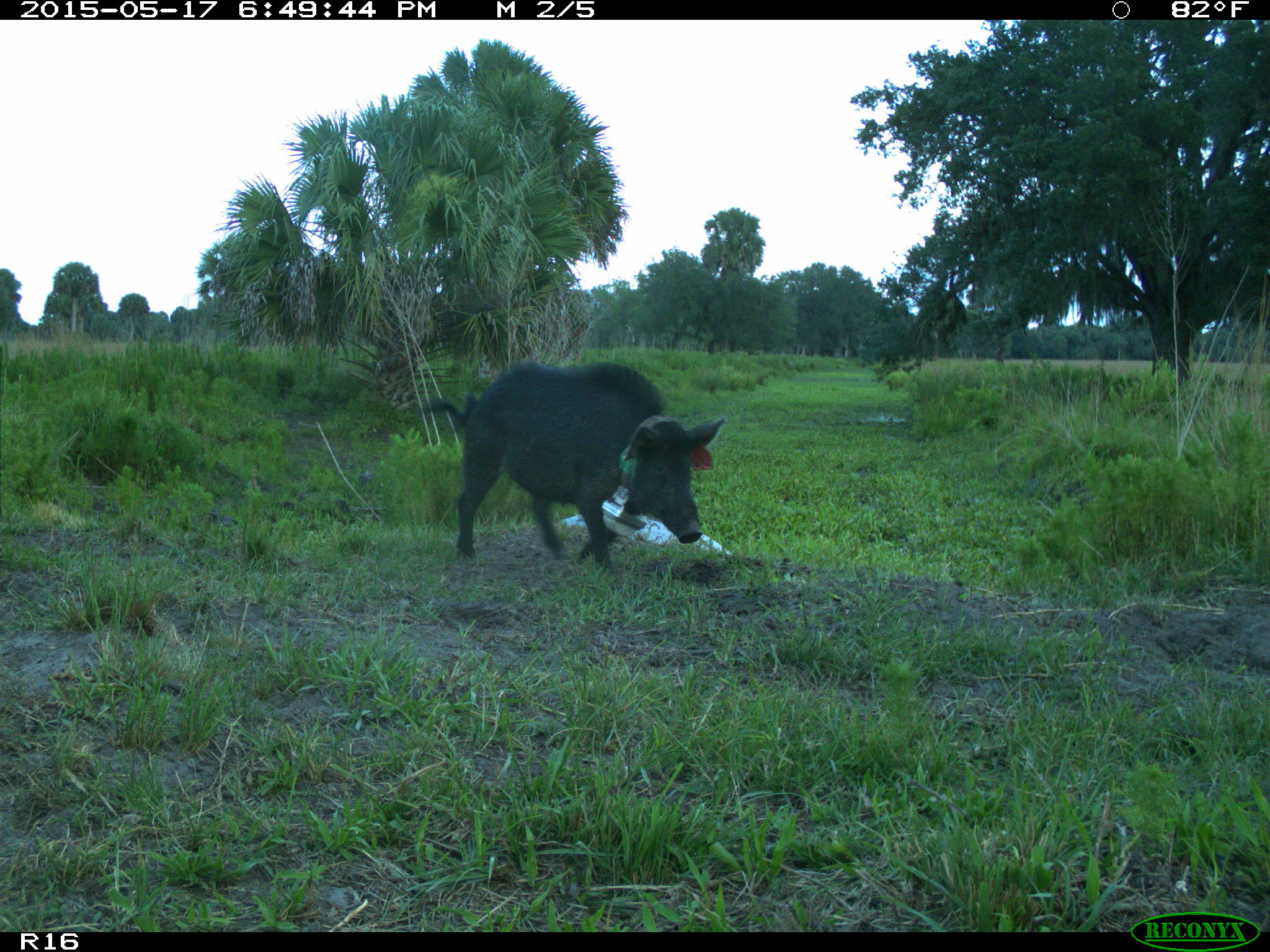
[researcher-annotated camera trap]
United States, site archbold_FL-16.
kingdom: Animalia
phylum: Chordata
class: Mammalia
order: Artiodactyla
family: Suidae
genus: Sus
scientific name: Sus scrofa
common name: wild boar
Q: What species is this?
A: Sus scrofa (wild boar).